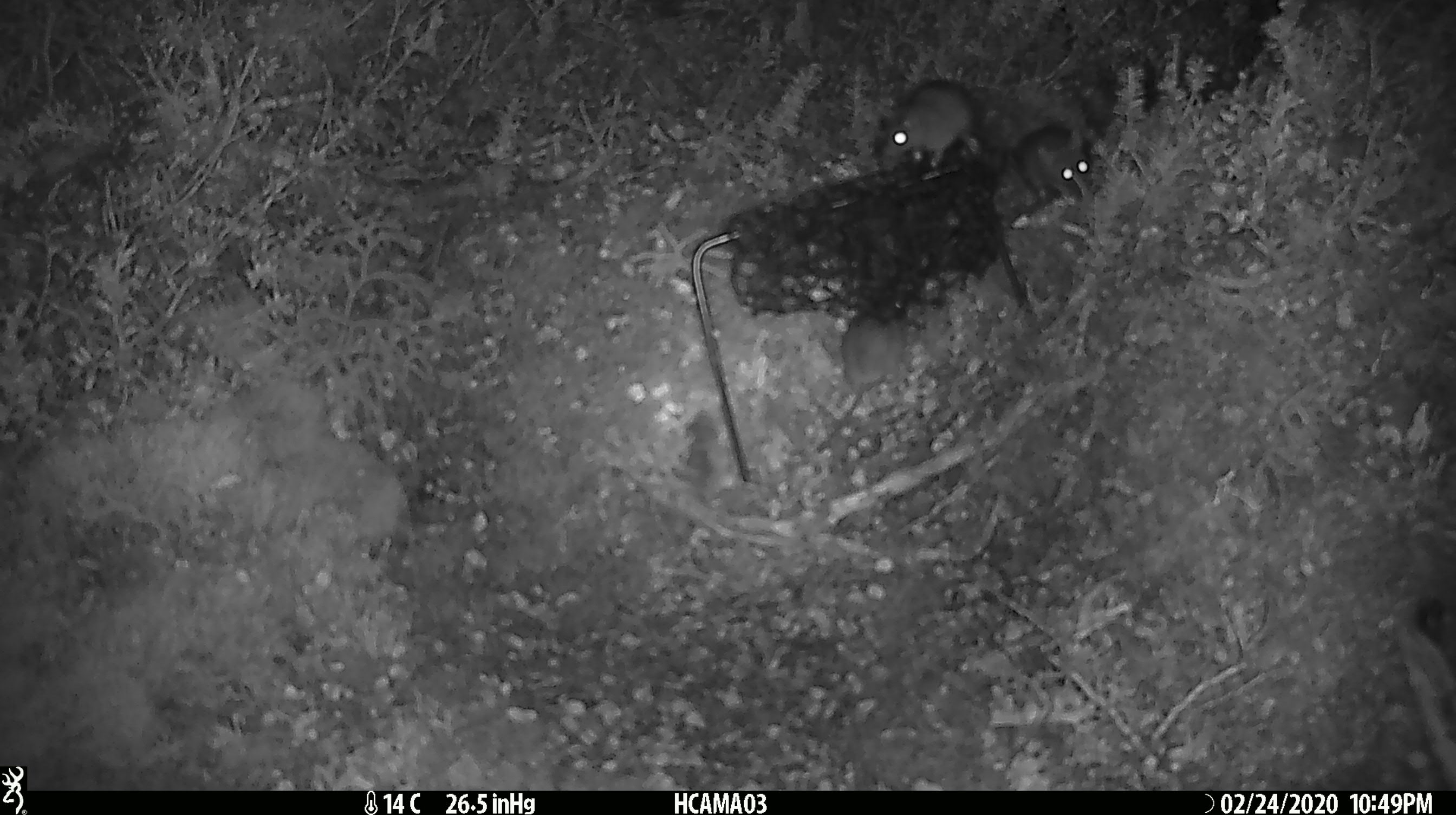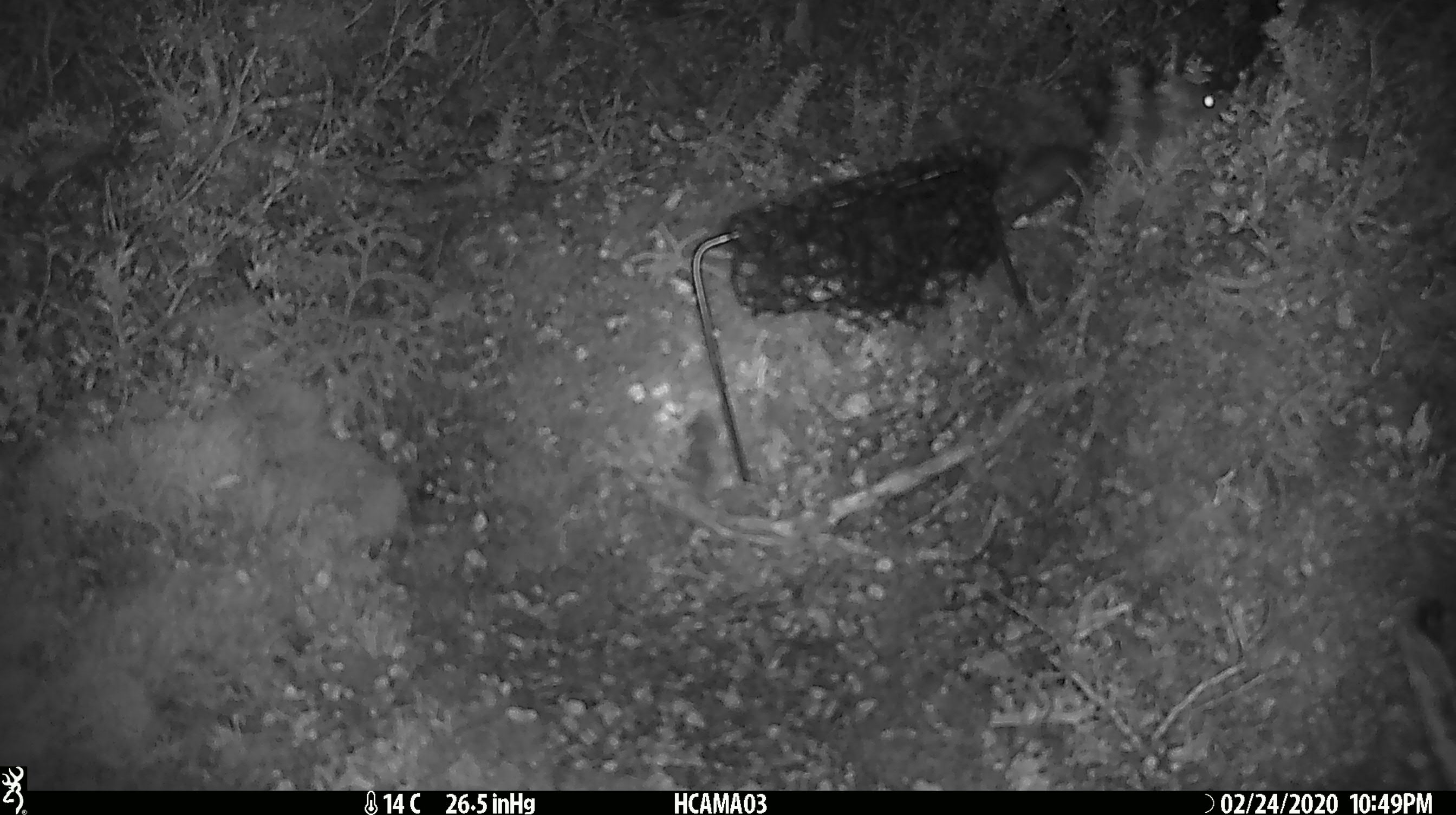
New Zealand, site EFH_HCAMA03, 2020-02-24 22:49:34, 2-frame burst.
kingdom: Animalia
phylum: Chordata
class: Mammalia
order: Rodentia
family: Muridae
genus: Mus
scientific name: Mus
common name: mouse